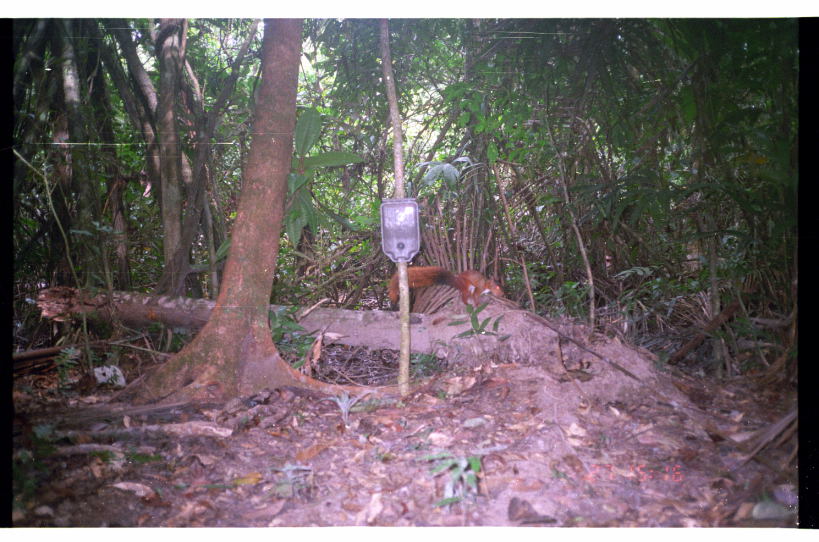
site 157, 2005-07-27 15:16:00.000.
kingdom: Animalia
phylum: Chordata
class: Mammalia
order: Rodentia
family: Sciuridae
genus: Sciurus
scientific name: Sciurus spadiceus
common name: southern amazon red squirrel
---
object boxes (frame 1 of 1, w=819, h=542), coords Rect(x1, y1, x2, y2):
sciurus spadiceus: Rect(385, 264, 508, 318)